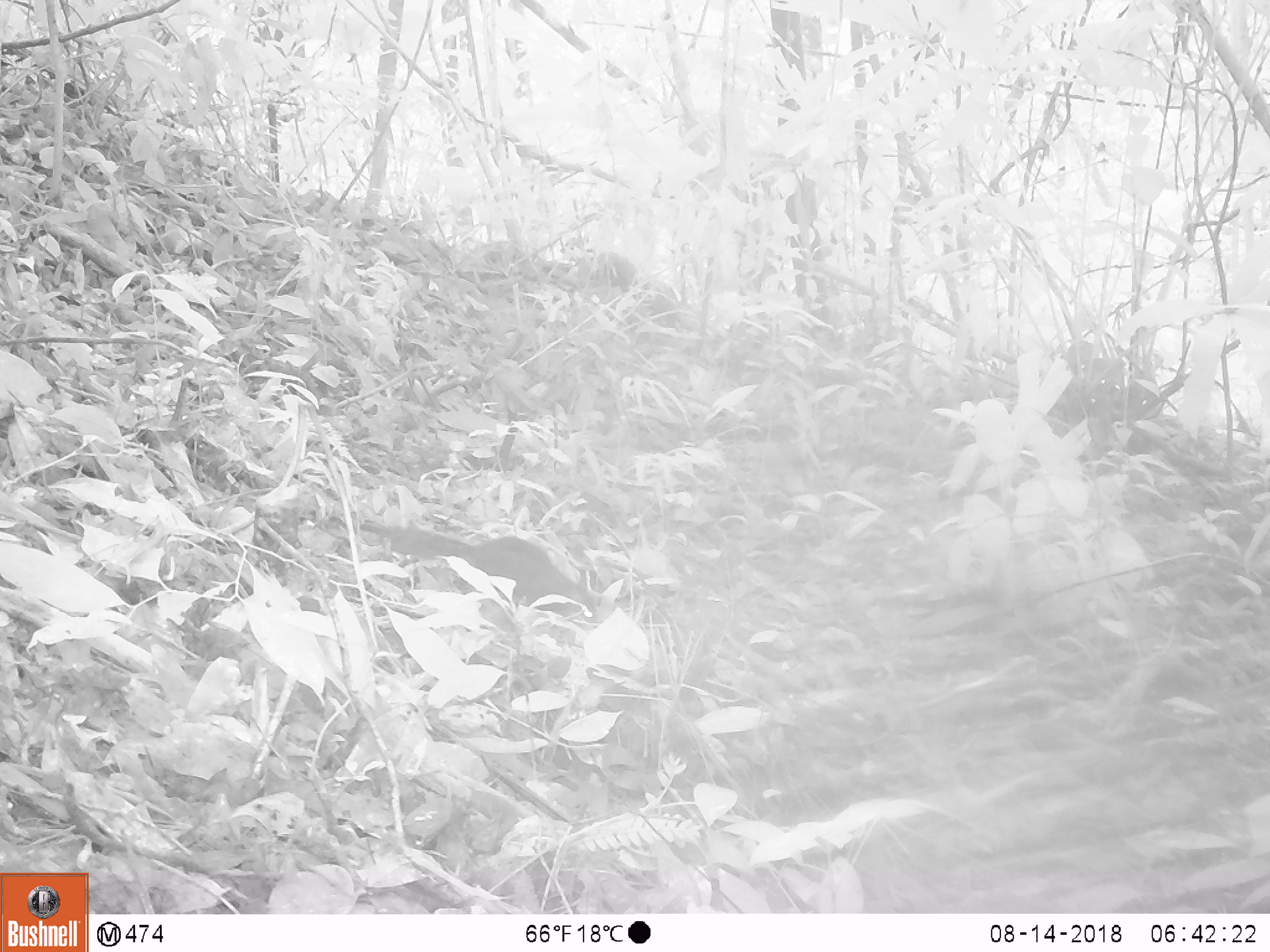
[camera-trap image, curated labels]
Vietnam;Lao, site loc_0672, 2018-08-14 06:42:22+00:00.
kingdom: Animalia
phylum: Chordata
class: Mammalia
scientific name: Mammalia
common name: mammal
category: unidentified small mammal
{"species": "unidentified small mammal (mammal) (Mammalia)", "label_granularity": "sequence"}